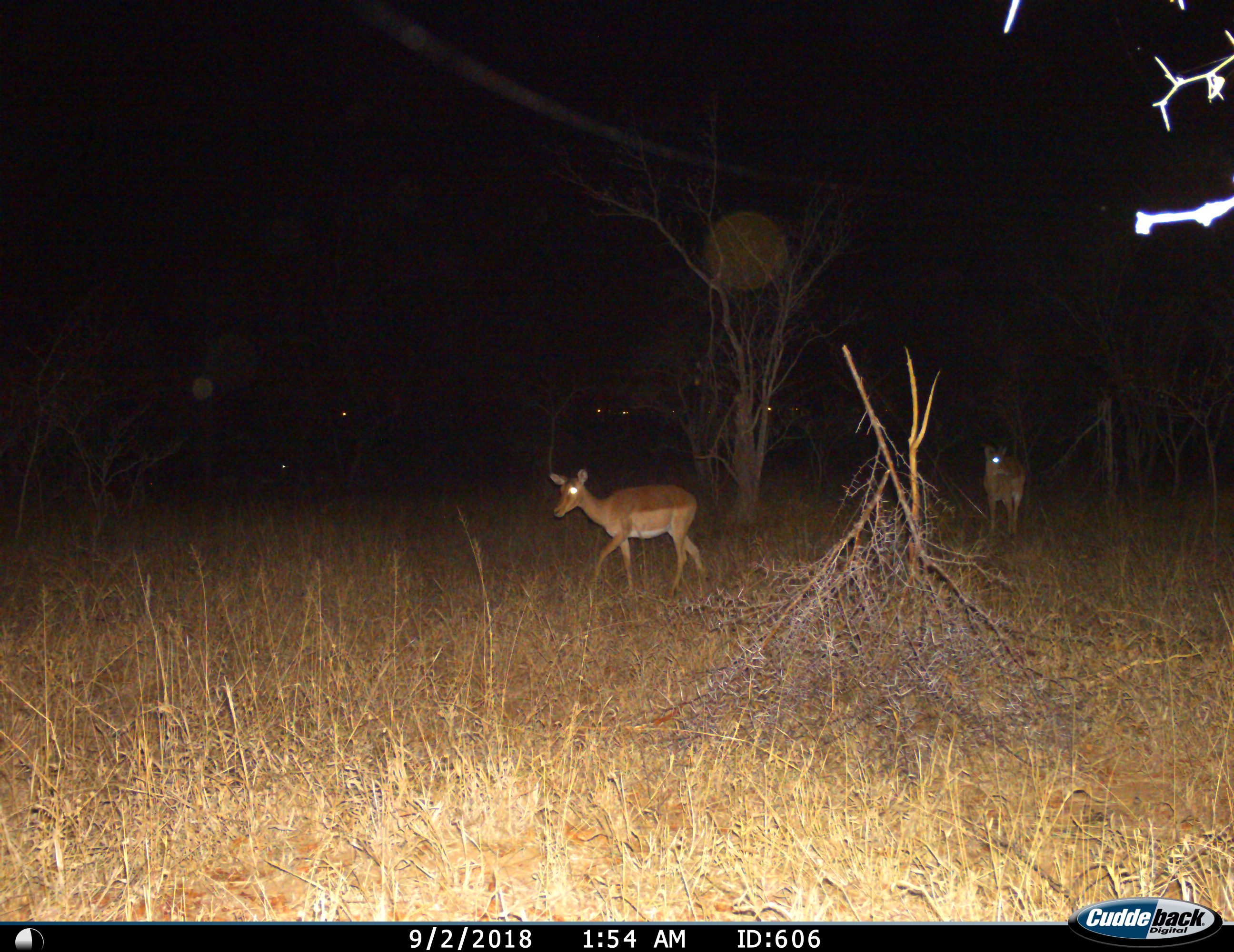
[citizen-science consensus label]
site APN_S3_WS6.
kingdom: Animalia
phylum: Chordata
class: Mammalia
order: Artiodactyla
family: Bovidae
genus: Aepyceros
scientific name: Aepyceros melampus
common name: impala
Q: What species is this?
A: Impala (Aepyceros melampus).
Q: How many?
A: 2.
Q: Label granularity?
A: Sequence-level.